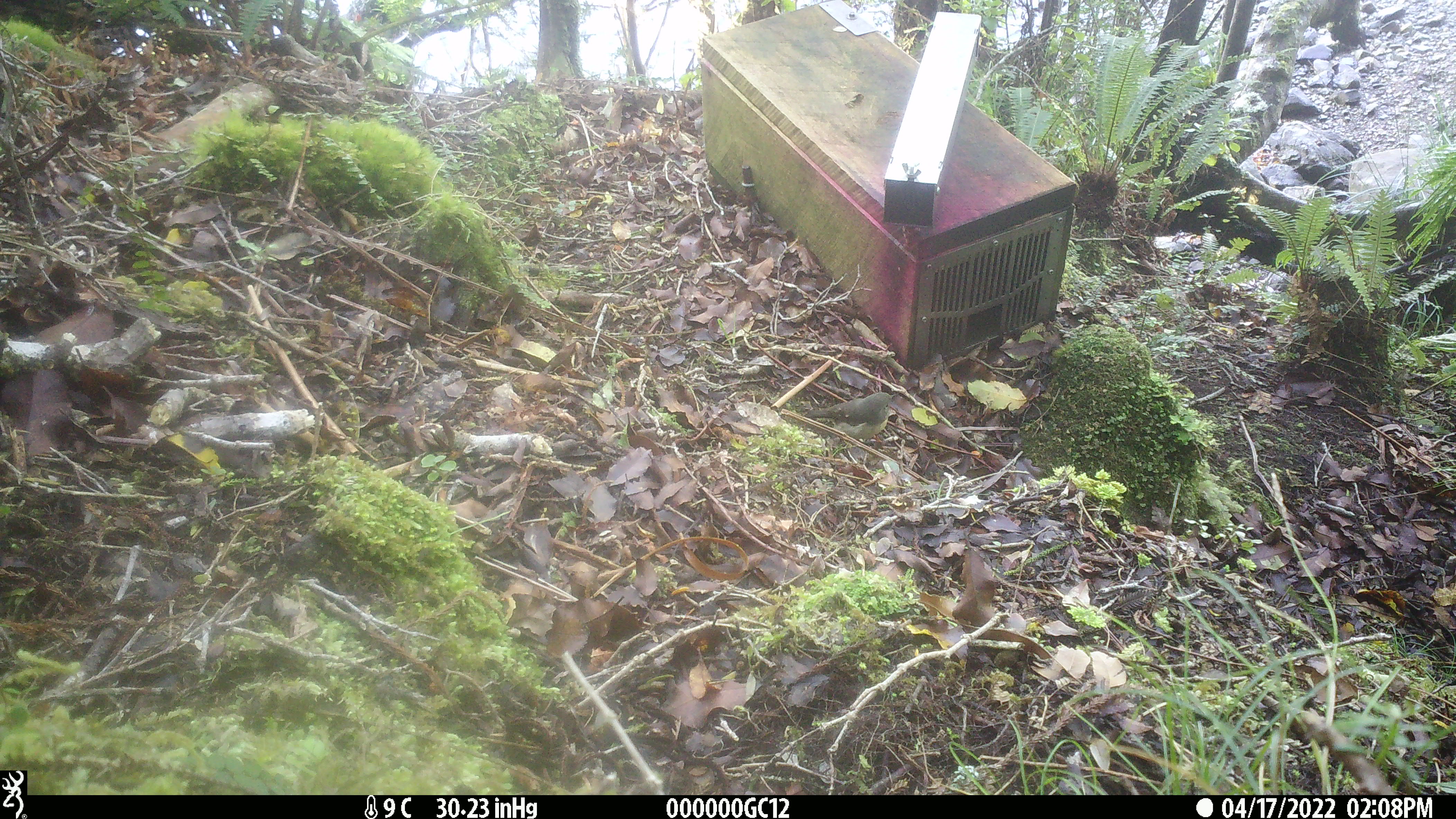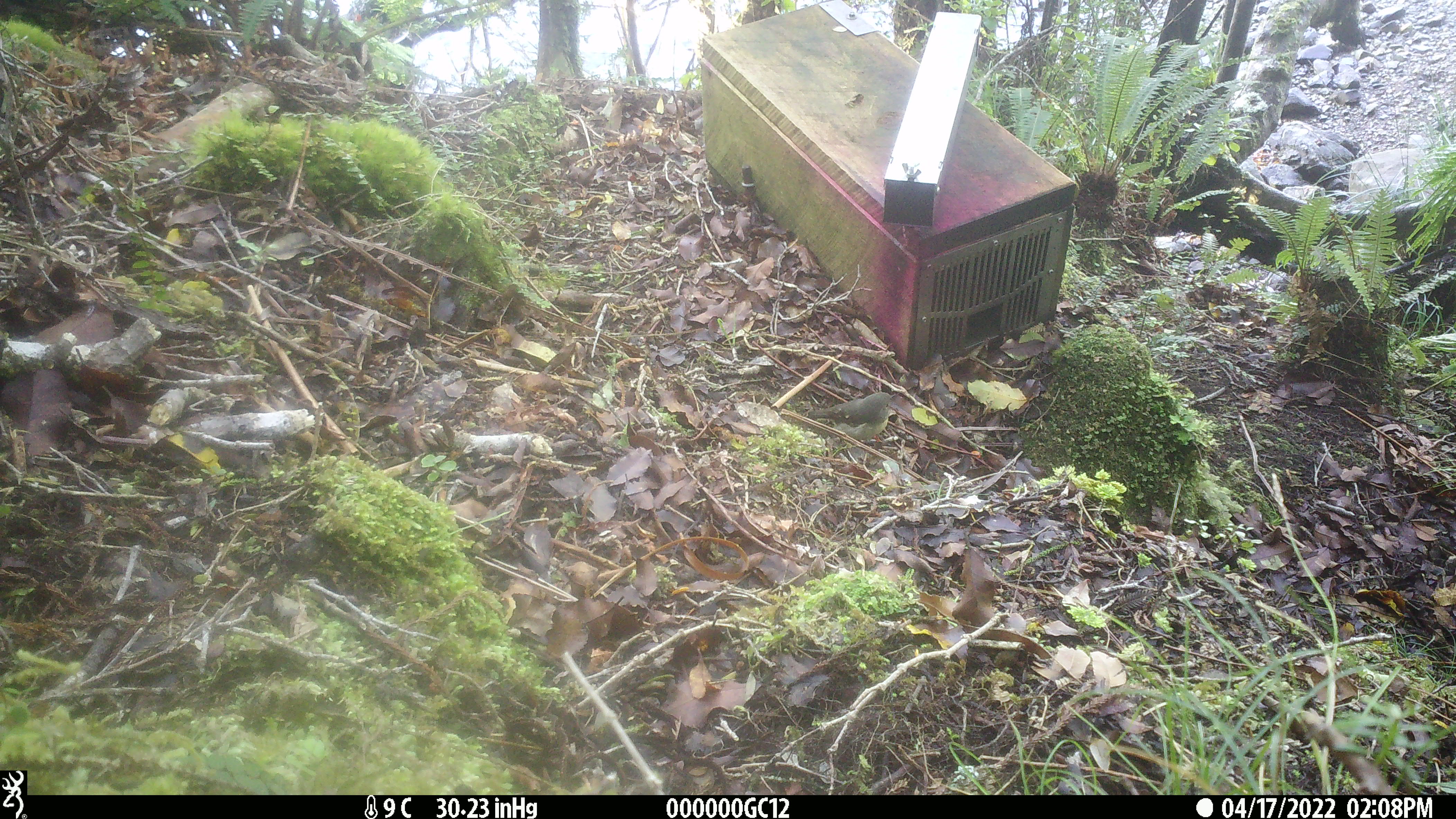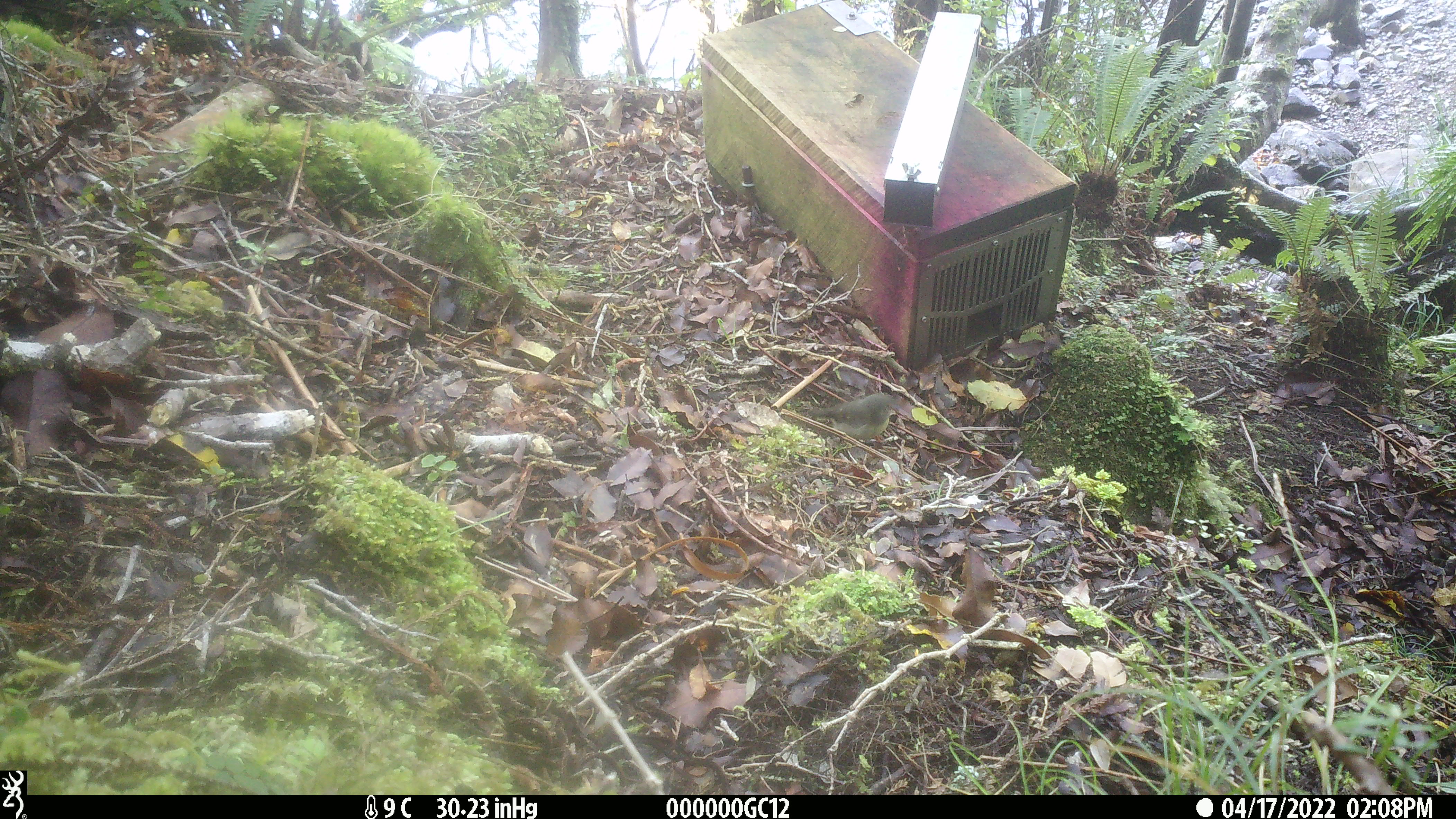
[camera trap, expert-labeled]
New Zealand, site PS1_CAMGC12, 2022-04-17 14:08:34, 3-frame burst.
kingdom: Animalia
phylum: Chordata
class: Aves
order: Passeriformes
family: Petroicidae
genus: Petroica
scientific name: Petroica macrocephala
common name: tomtit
Tomtit (Petroica macrocephala).